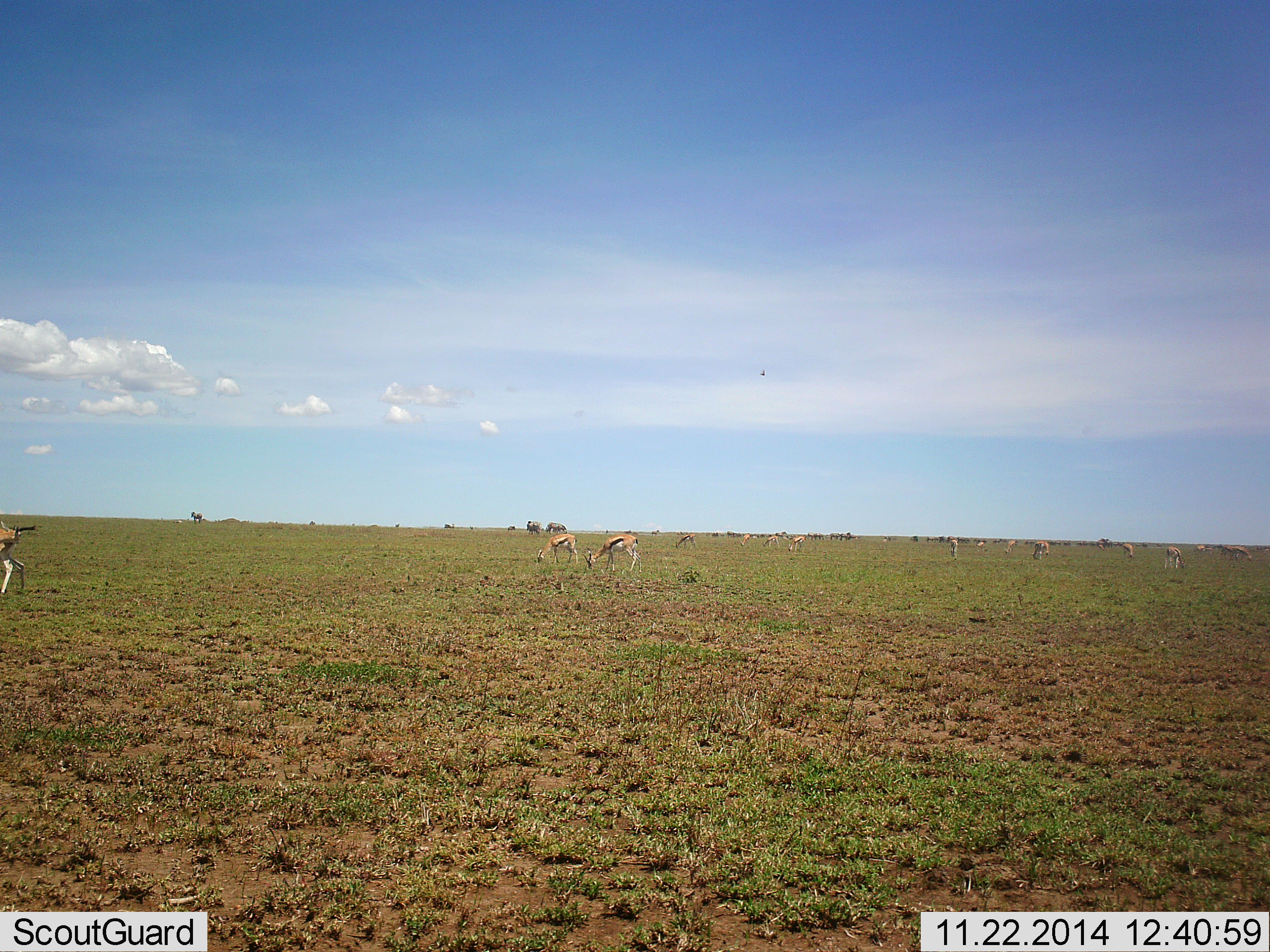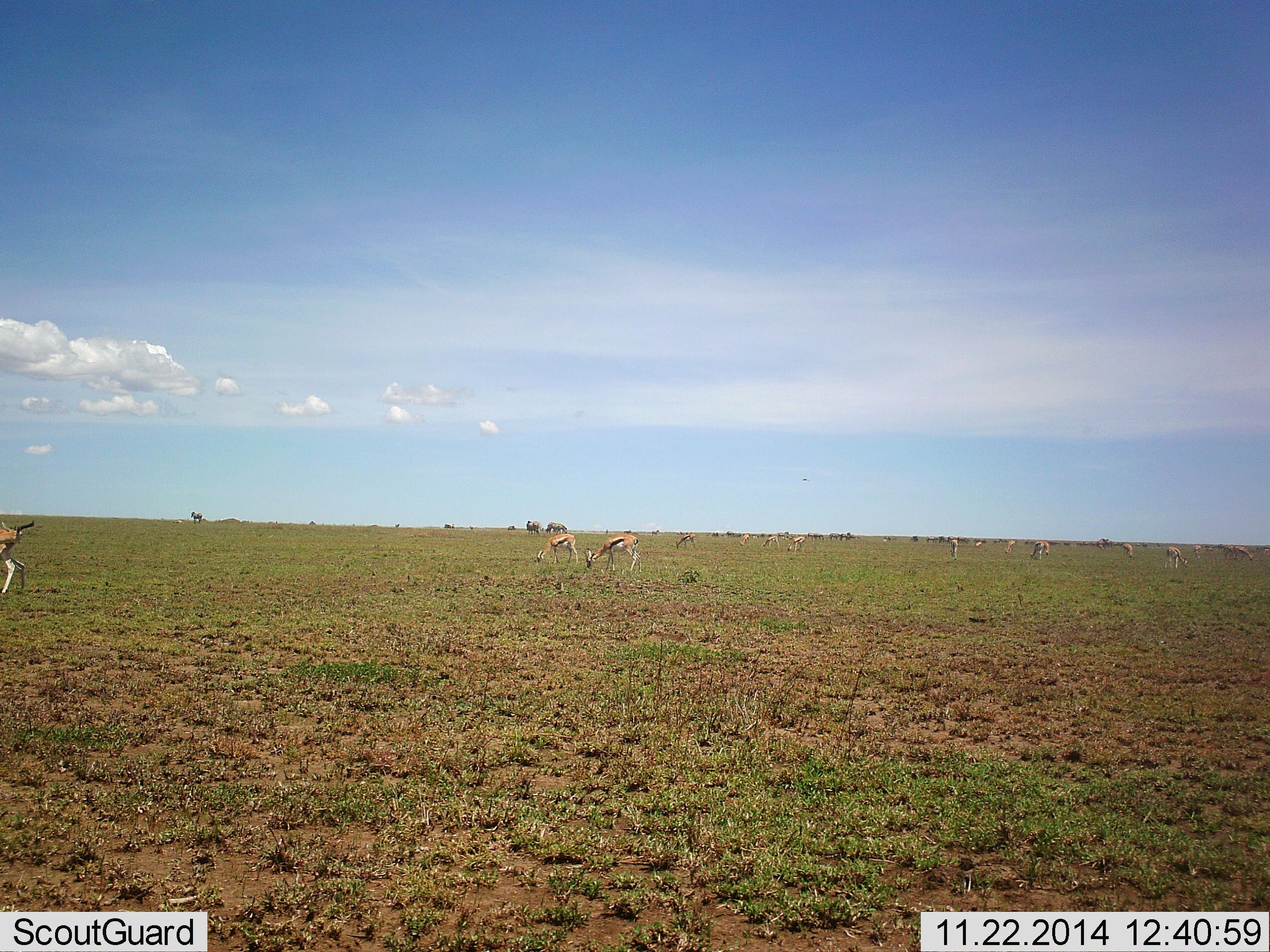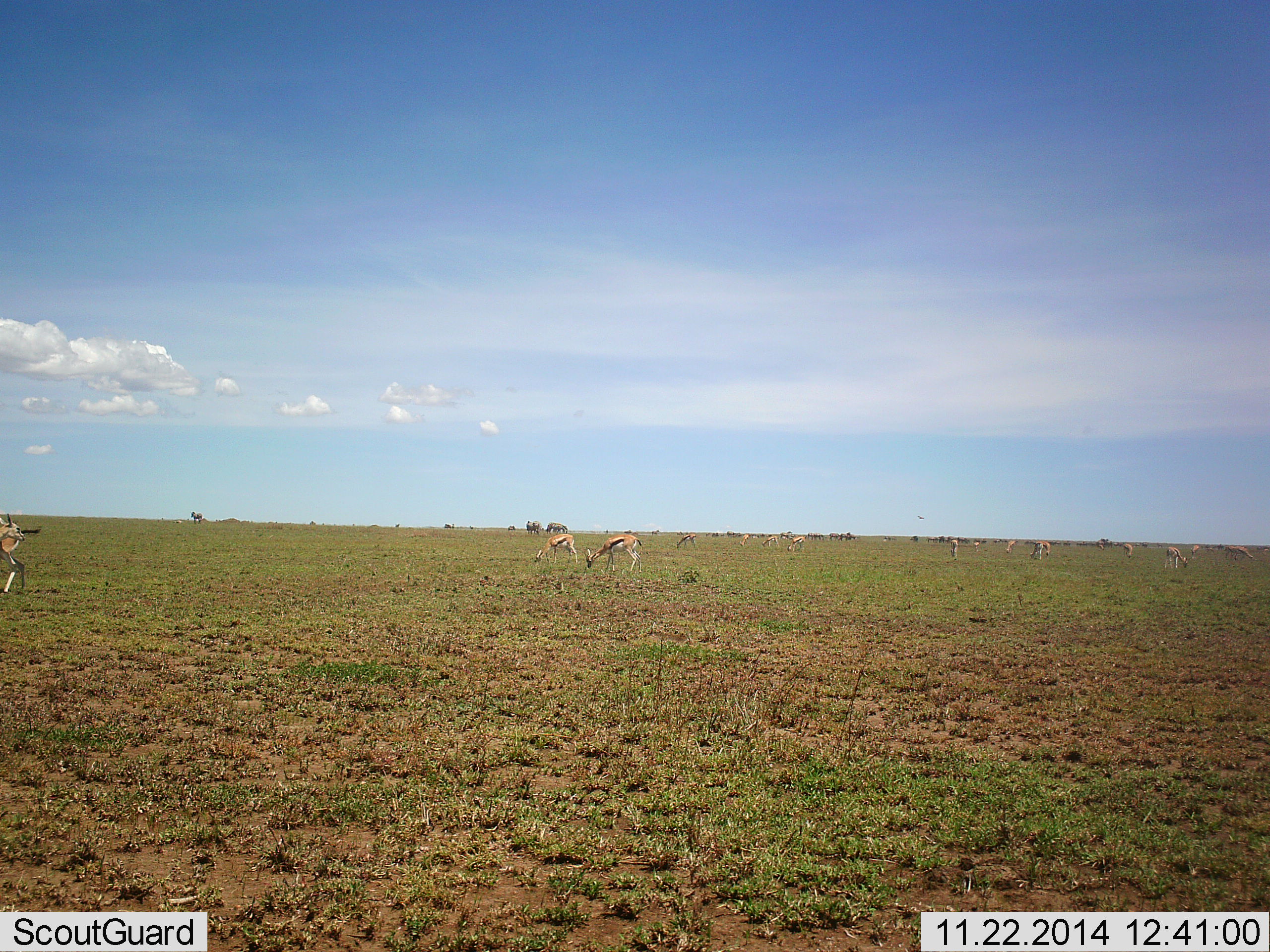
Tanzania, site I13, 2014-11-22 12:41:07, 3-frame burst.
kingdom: Animalia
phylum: Chordata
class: Mammalia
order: Artiodactyla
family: Bovidae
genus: Eudorcas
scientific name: Eudorcas thomsonii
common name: thomson's gazelle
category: gazellethomsons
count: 11-50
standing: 42%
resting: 0%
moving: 25%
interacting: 0%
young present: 0%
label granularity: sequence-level